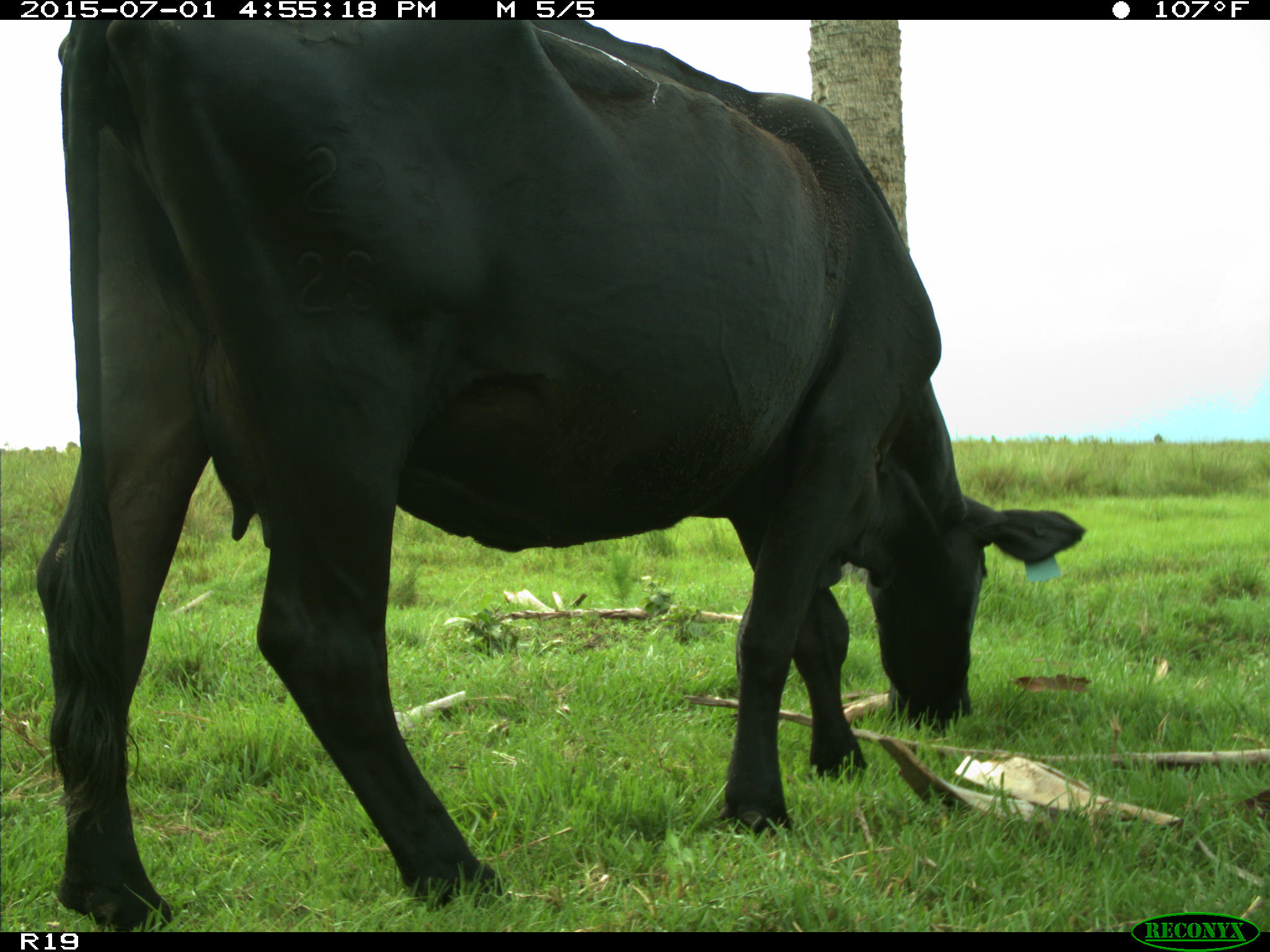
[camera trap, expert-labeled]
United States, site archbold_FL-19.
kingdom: Animalia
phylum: Chordata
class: Mammalia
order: Artiodactyla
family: Bovidae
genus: Bos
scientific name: Bos taurus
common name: domestic cow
Bos taurus (domestic cow).